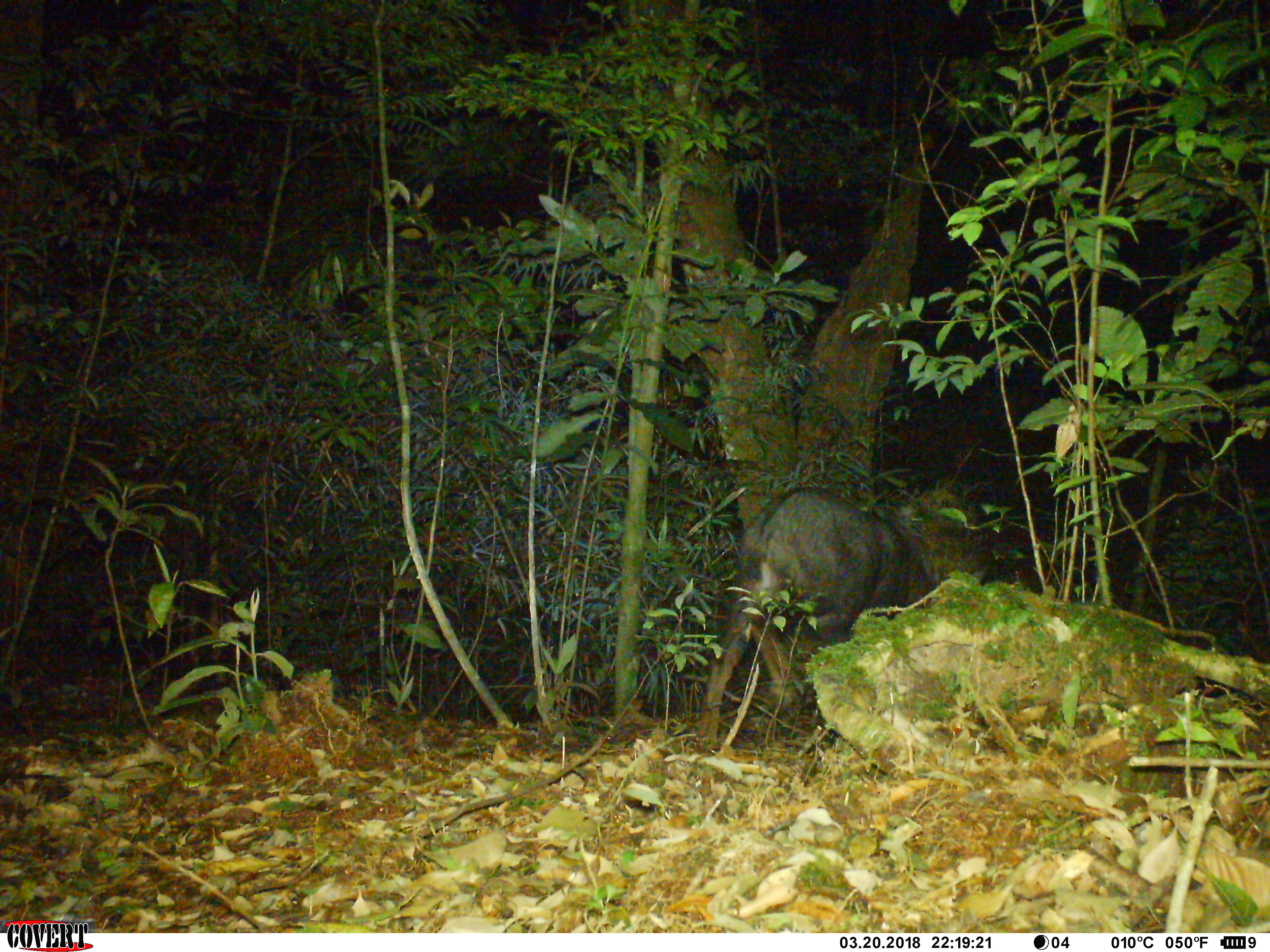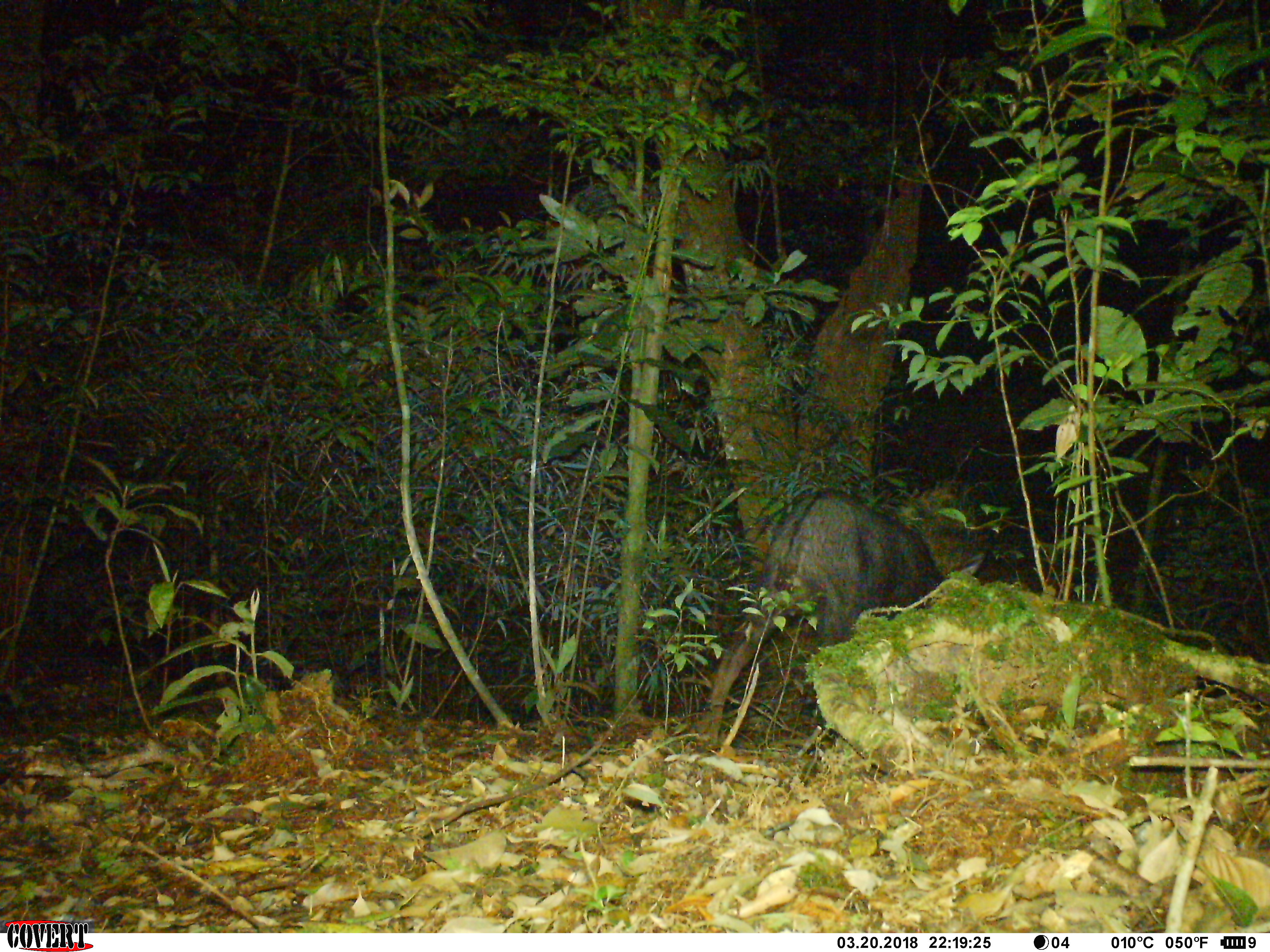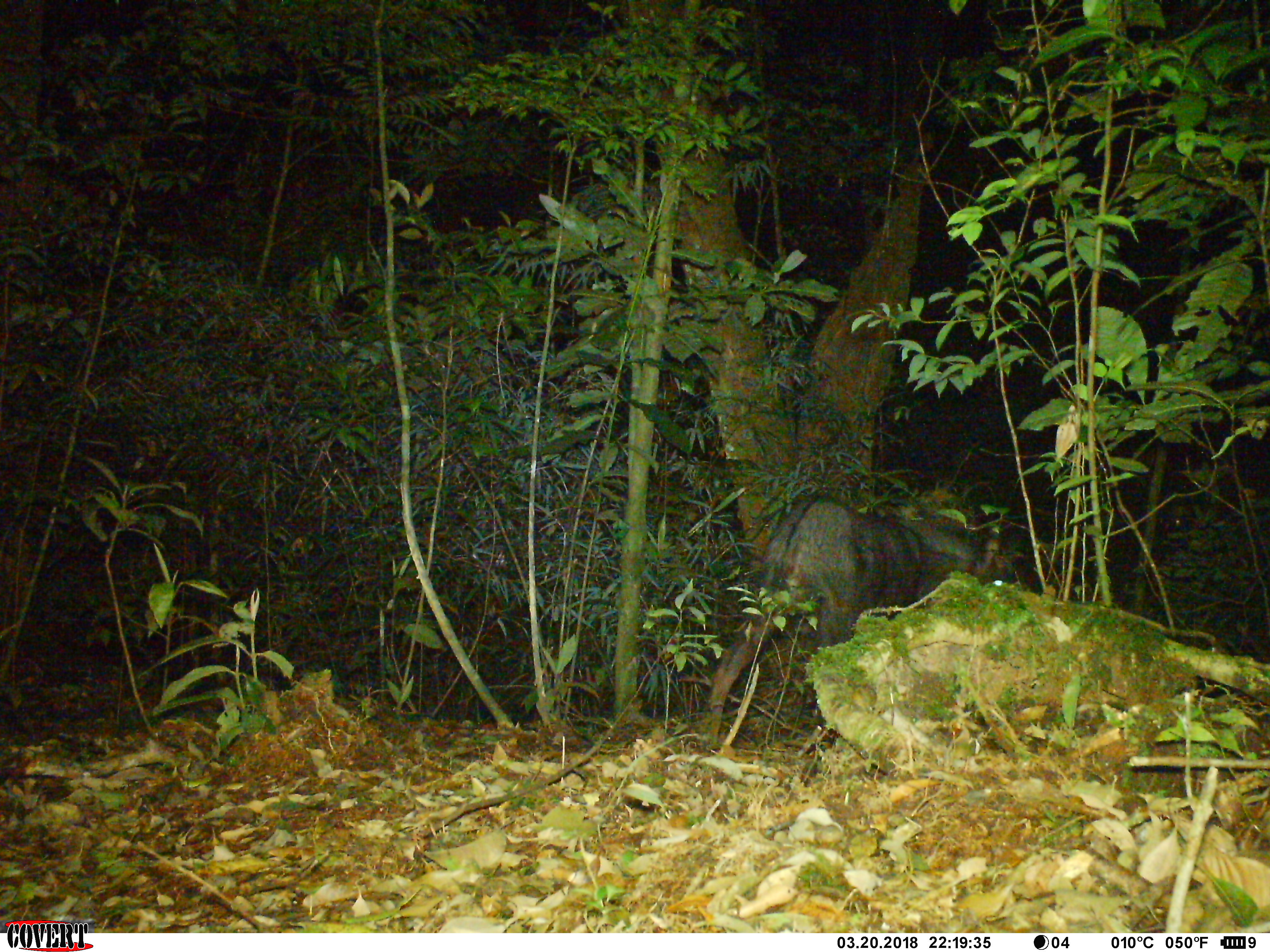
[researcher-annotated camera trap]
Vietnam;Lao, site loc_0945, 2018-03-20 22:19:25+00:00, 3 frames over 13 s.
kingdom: Animalia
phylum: Chordata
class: Mammalia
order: Artiodactyla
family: Bovidae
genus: Capricornis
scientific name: Capricornis sumatraensis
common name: chinese serow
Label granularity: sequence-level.